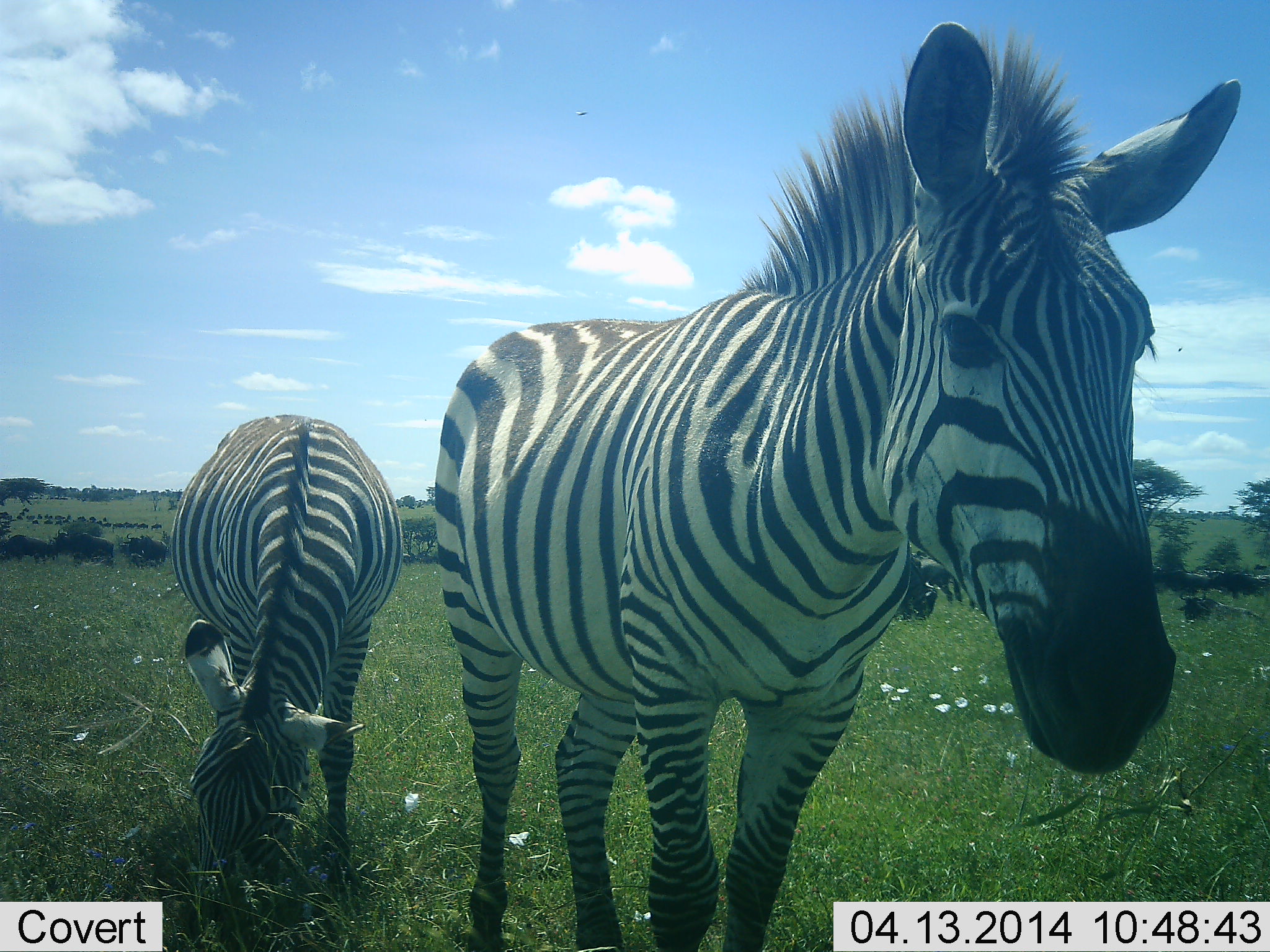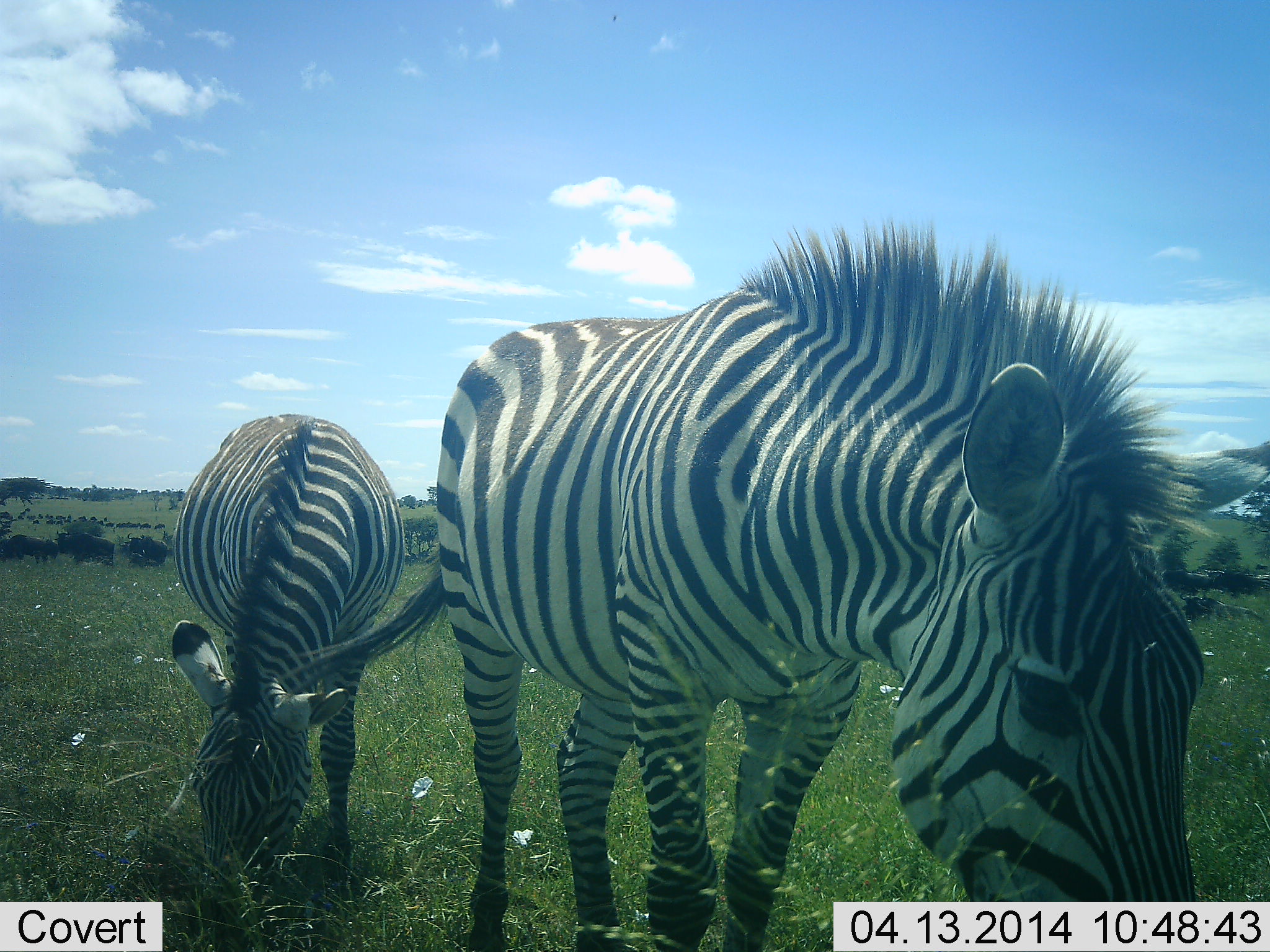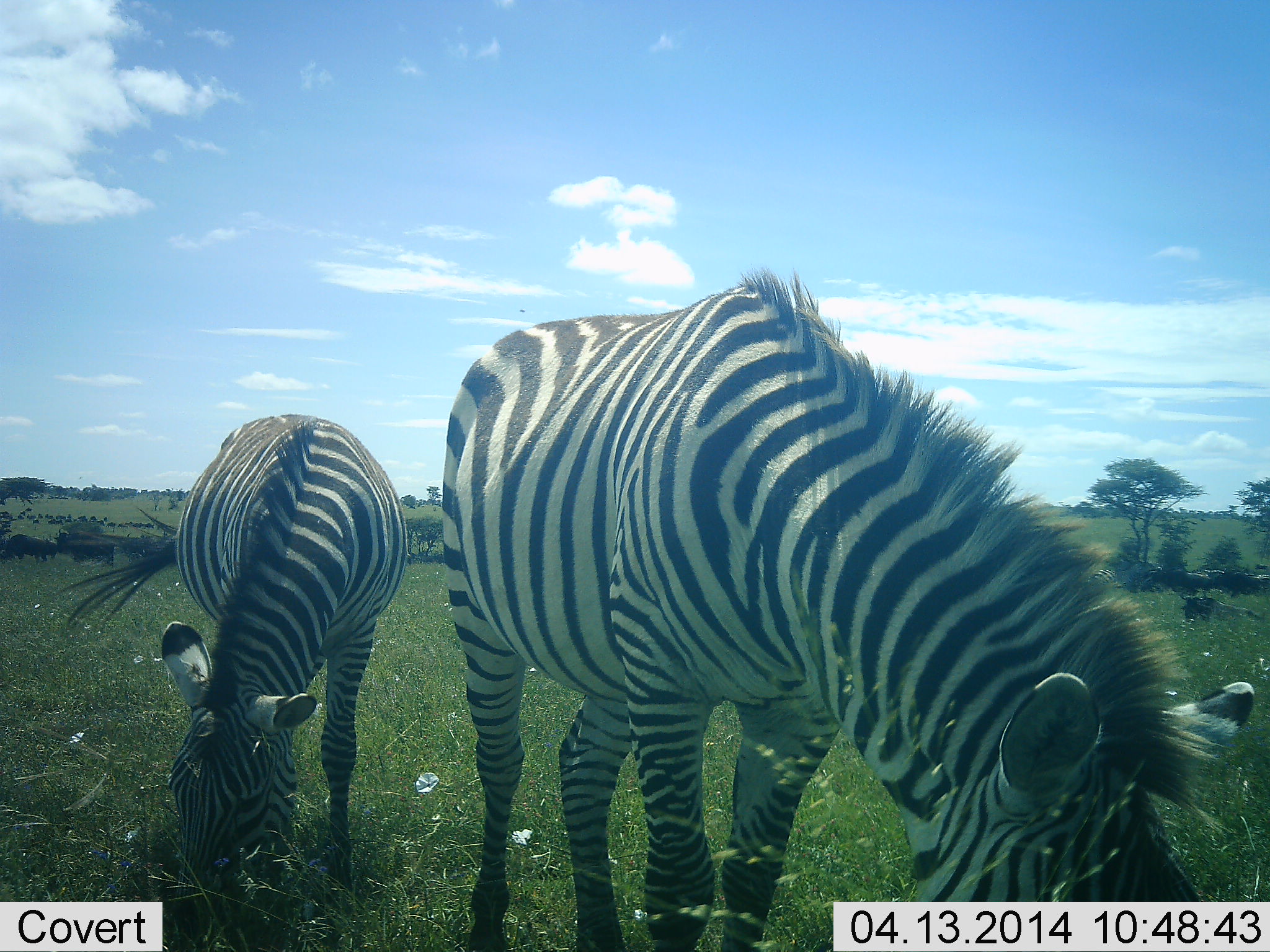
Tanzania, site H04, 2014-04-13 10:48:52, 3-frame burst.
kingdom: Animalia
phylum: Chordata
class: Mammalia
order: Perissodactyla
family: Equidae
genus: Equus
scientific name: Equus quagga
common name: plains zebra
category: zebra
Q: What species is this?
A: Zebra (plains zebra) (Equus quagga).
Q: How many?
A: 2.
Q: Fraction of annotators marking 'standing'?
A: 29%.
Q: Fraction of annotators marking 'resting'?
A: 0%.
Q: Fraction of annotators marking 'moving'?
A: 0%.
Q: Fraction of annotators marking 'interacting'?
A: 0%.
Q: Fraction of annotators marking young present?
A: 0%.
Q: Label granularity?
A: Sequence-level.